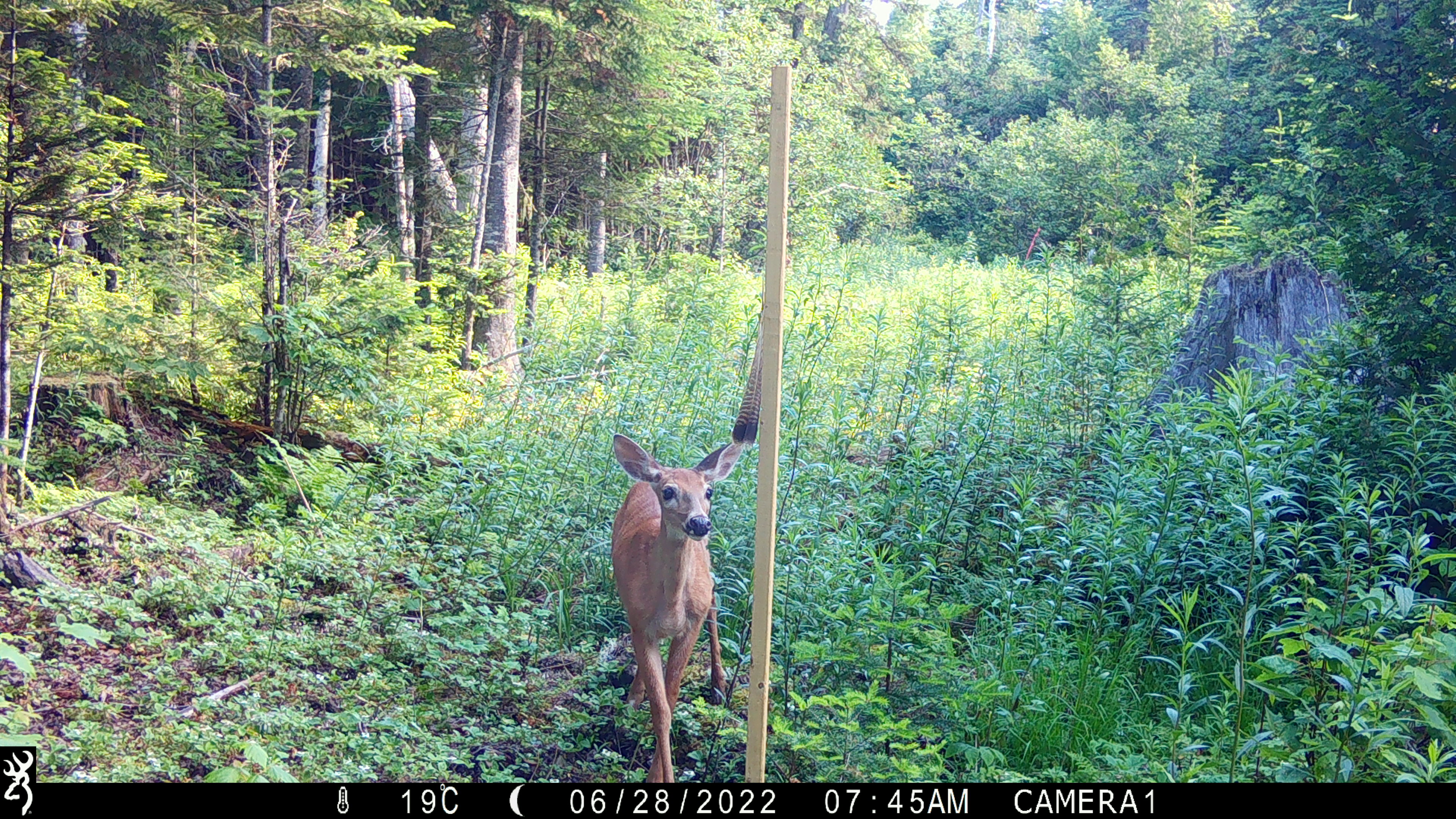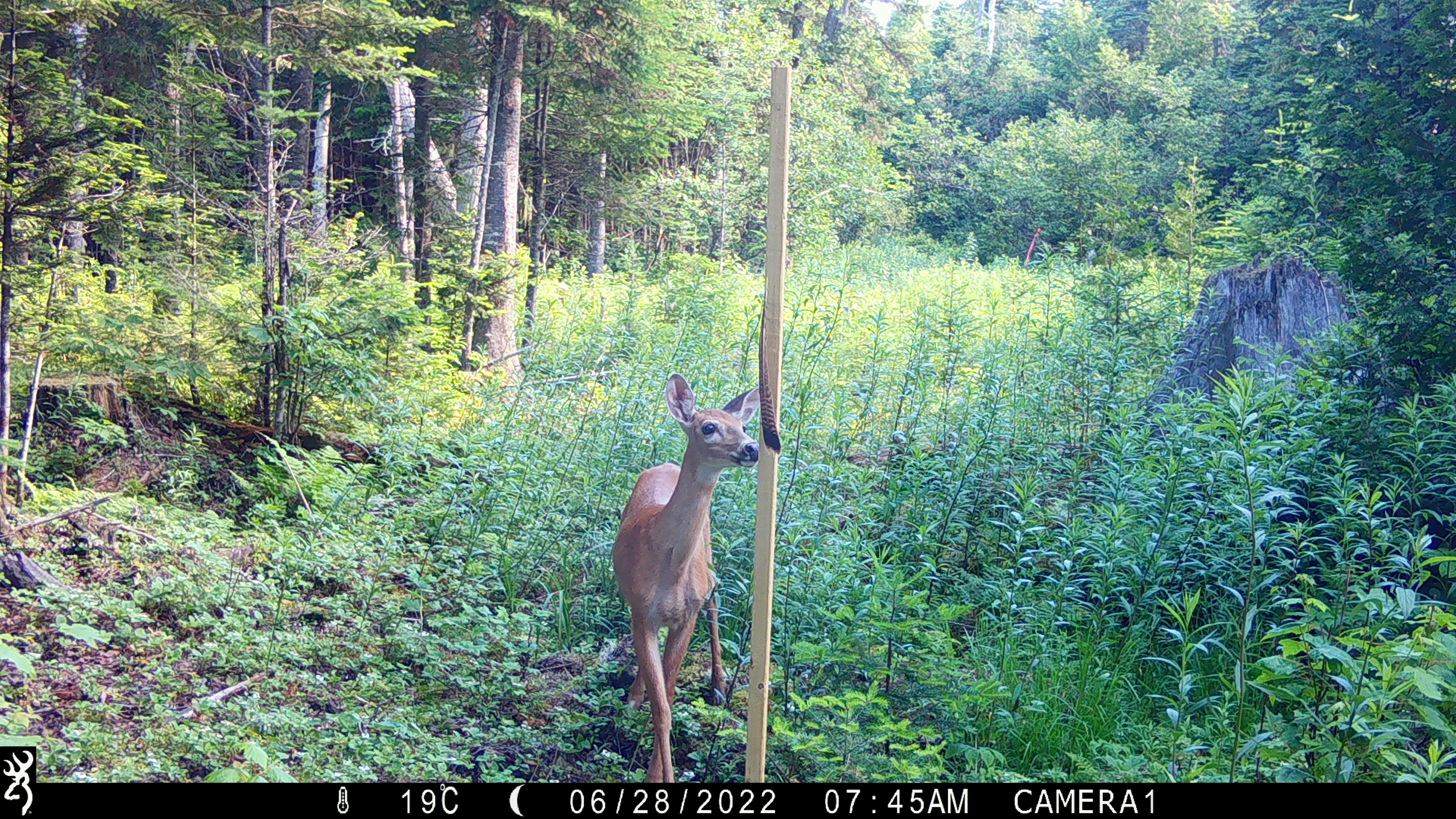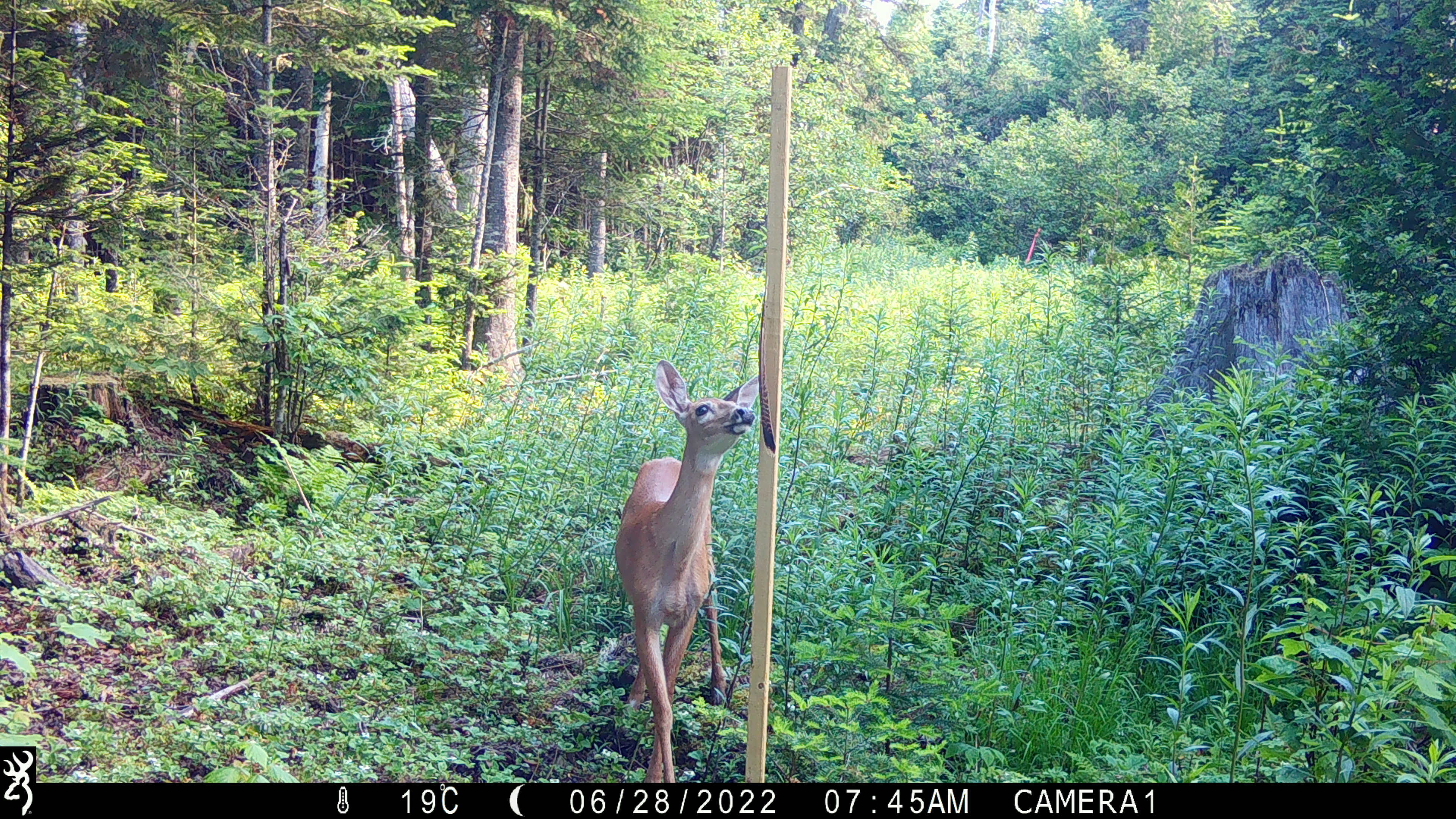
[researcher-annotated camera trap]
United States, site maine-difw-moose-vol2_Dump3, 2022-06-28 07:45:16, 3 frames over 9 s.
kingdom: Animalia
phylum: Chordata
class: Mammalia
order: Artiodactyla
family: Cervidae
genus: Odocoileus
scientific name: Odocoileus virginianus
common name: white-tailed deer